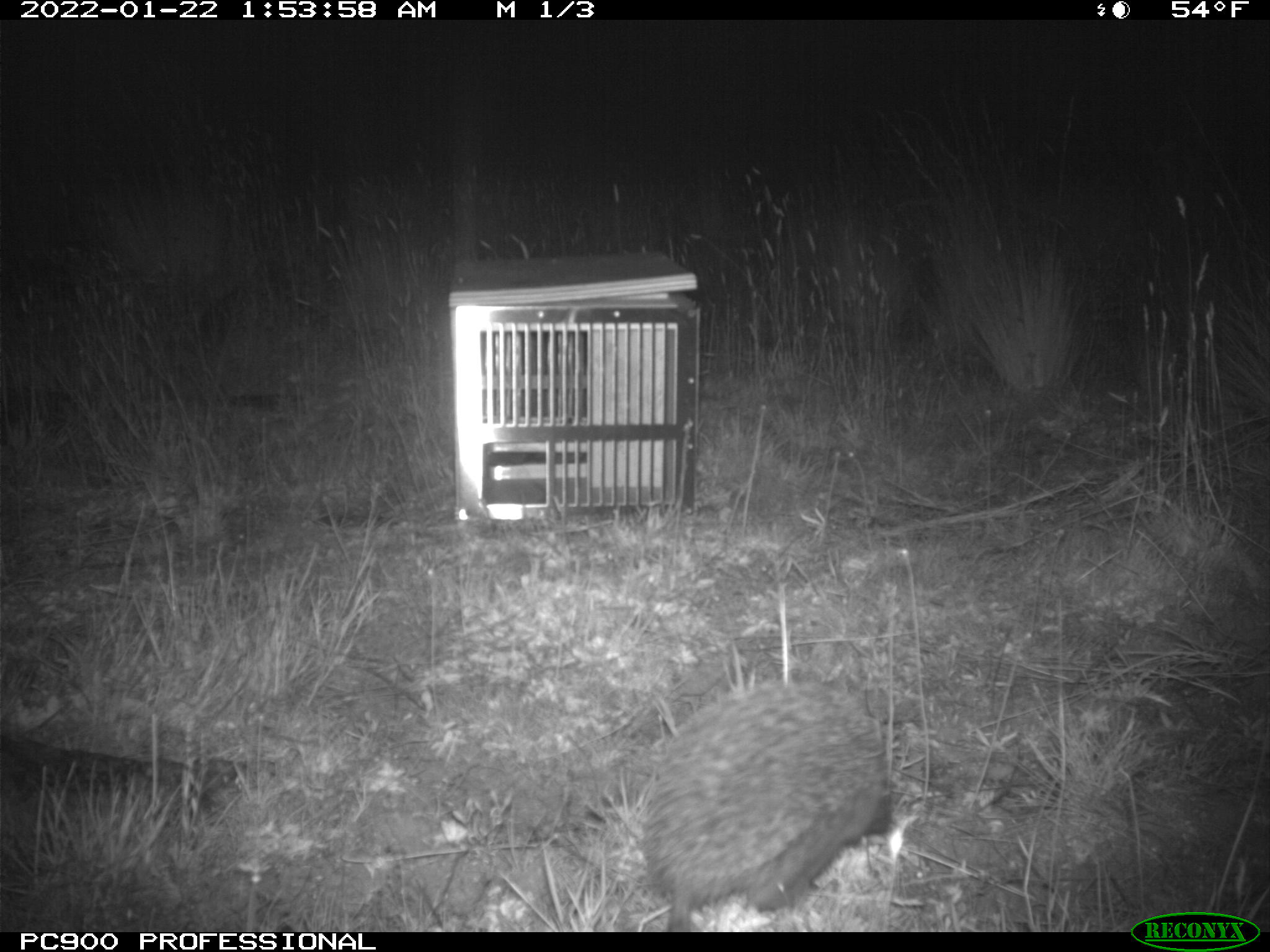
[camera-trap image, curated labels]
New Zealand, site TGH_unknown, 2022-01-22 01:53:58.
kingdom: Animalia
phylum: Chordata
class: Mammalia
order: Eulipotyphla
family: Erinaceidae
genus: Erinaceus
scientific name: Erinaceus europaeus europaeus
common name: european hedgehog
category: hedgehog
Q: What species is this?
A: Hedgehog (european hedgehog) (Erinaceus europaeus europaeus).